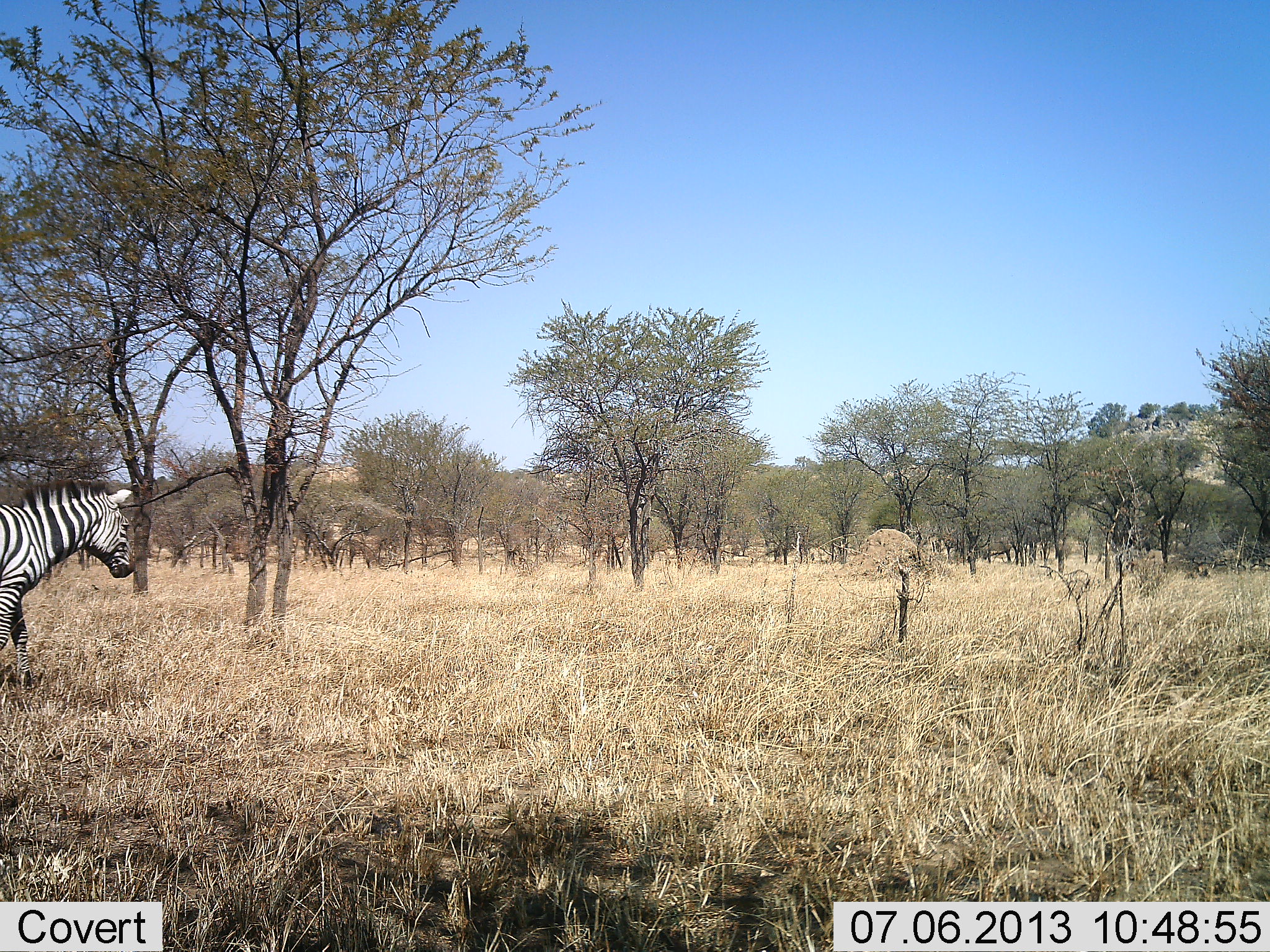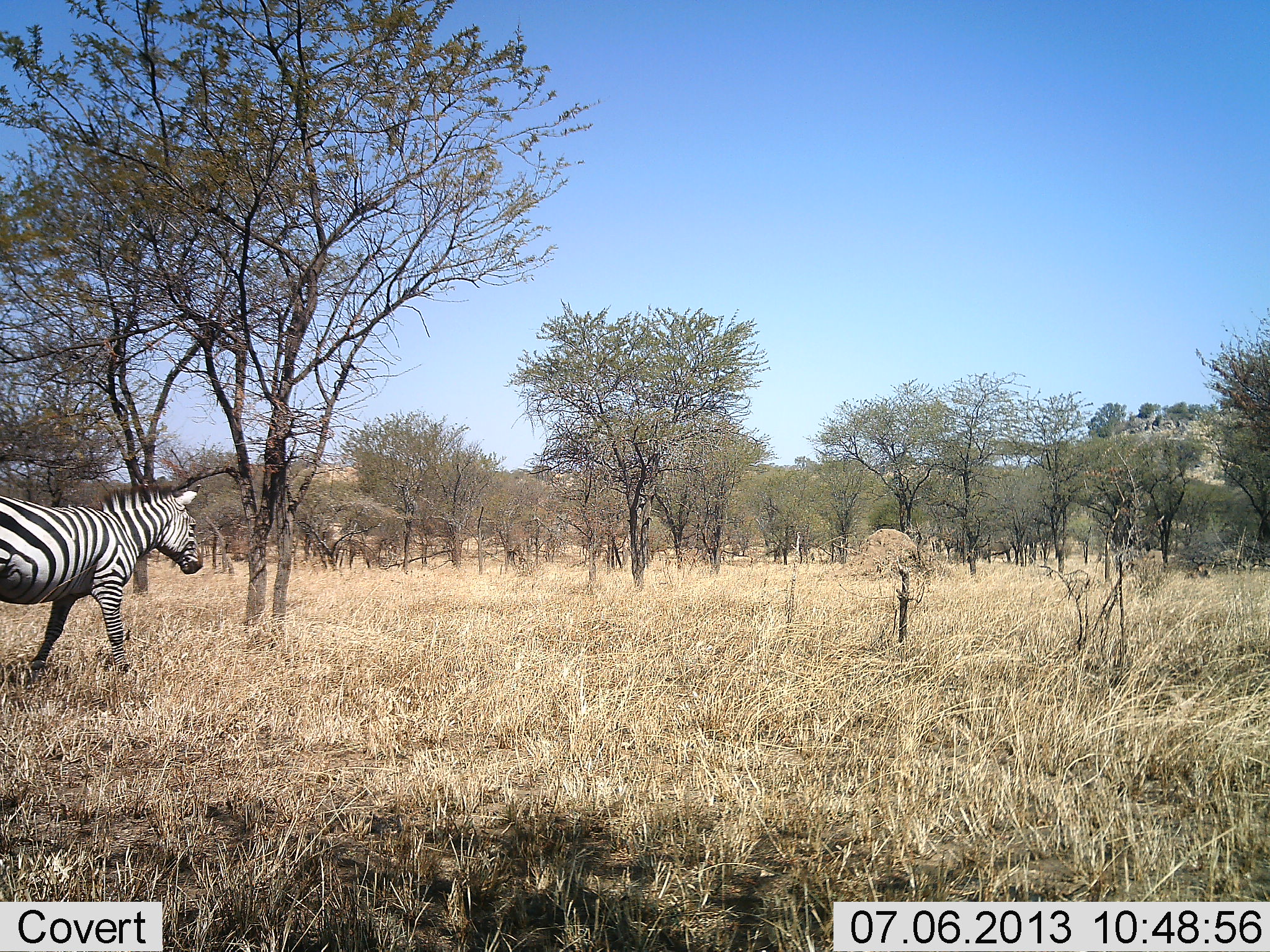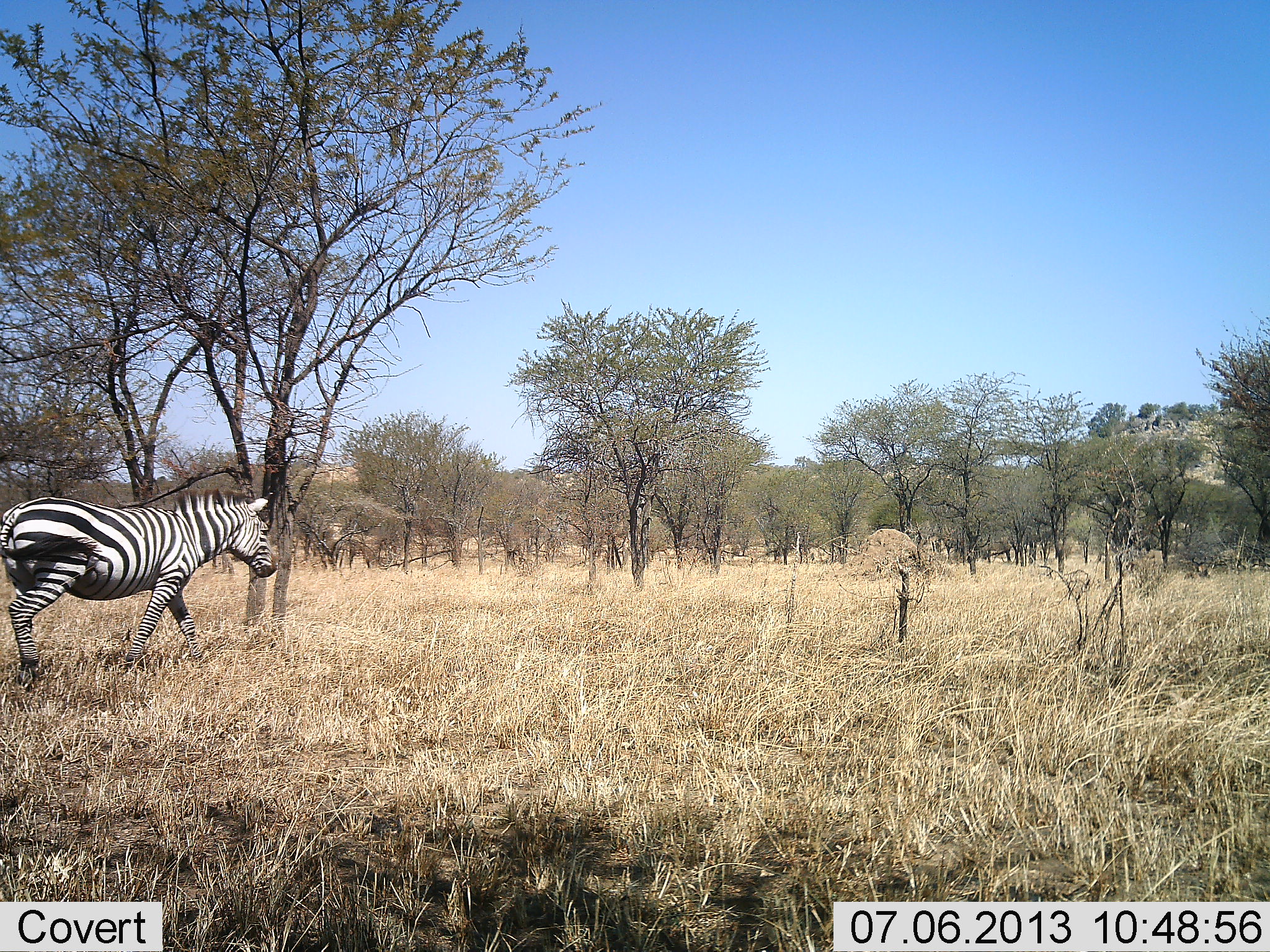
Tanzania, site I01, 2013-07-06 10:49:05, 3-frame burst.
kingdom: Animalia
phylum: Chordata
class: Mammalia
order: Perissodactyla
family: Equidae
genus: Equus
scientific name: Equus quagga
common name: plains zebra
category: zebra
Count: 1.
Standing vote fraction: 6%.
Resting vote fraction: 0%.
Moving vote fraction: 94%.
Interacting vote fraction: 0%.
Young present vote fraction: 0%.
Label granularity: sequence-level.